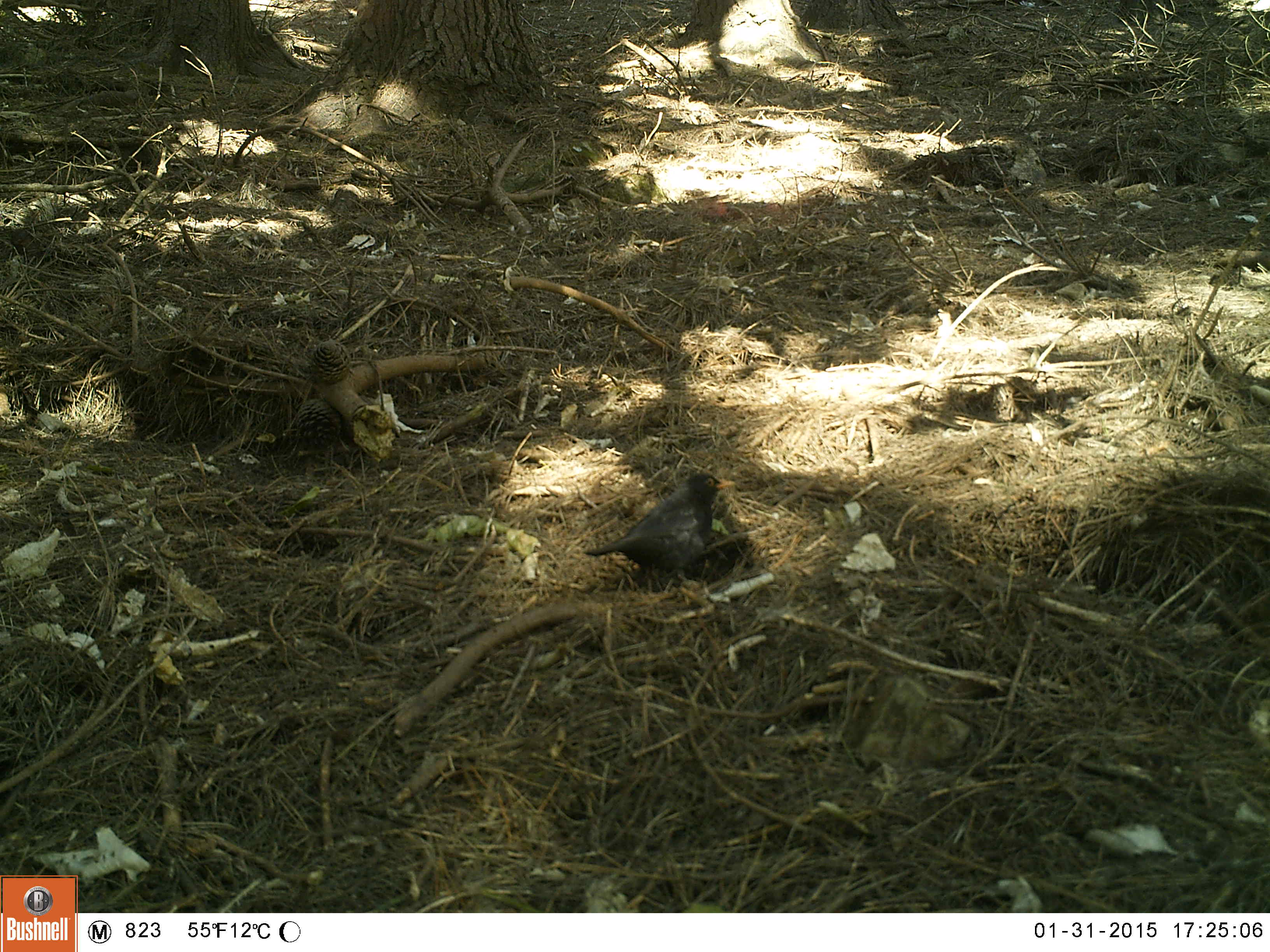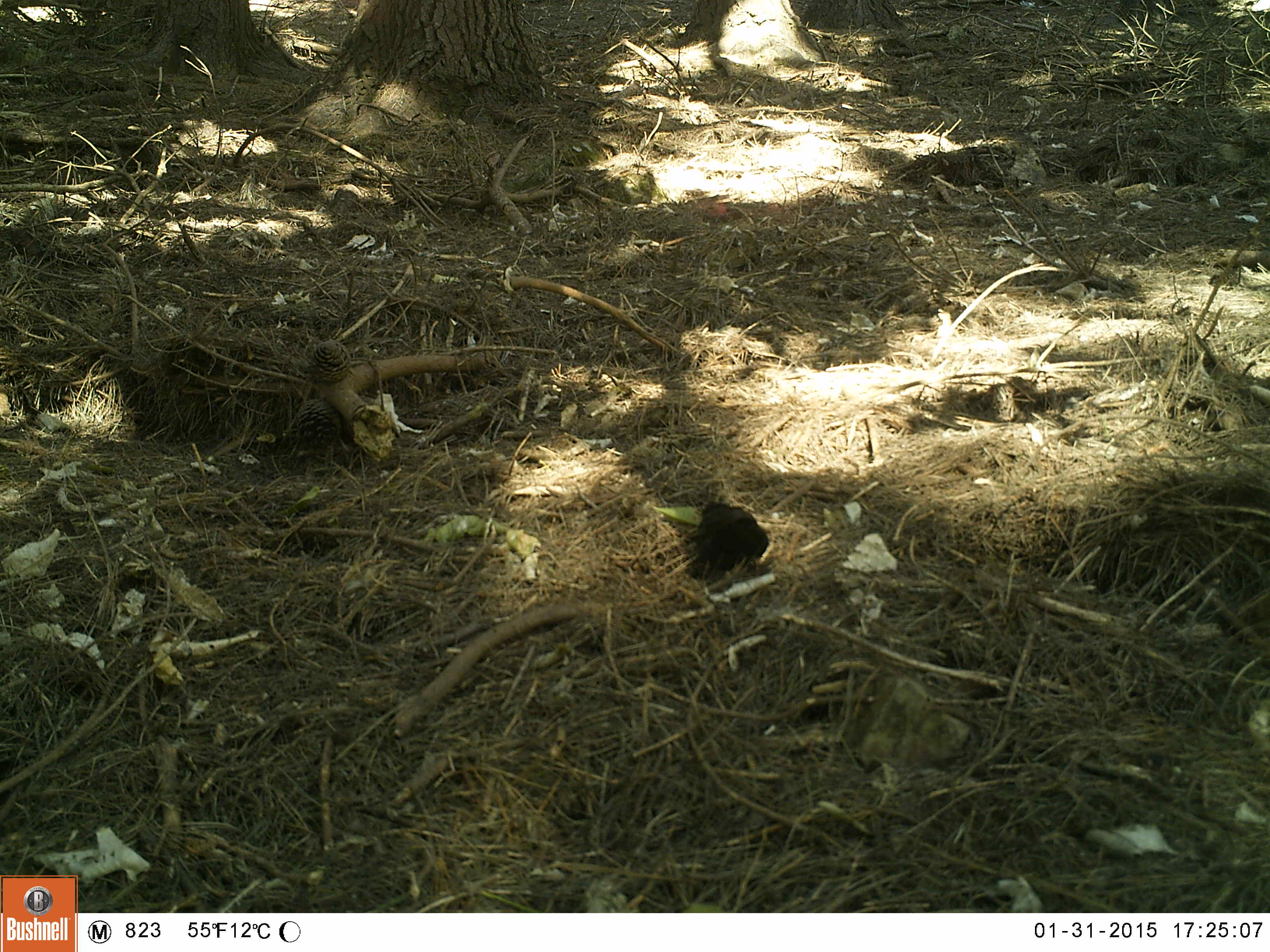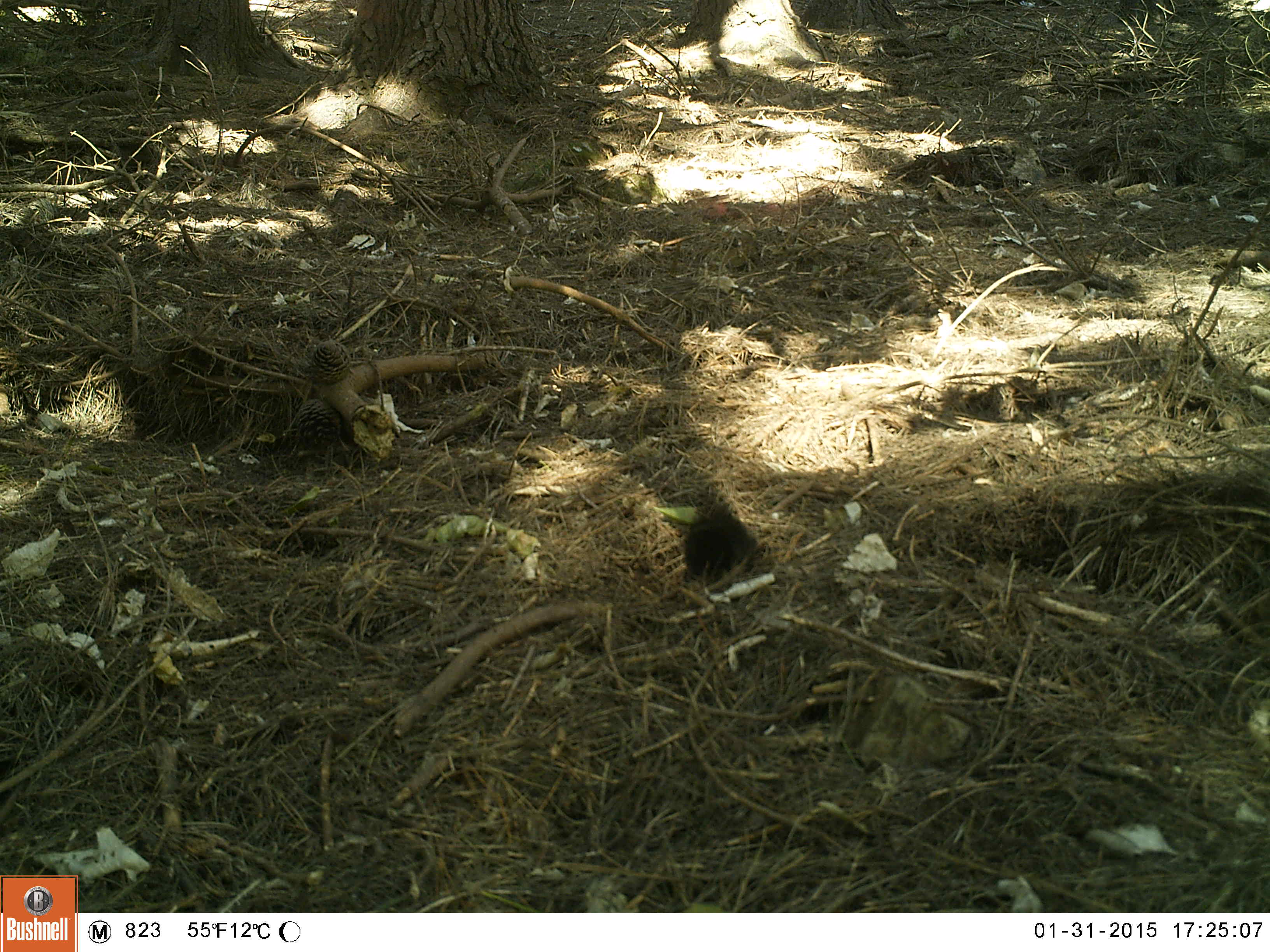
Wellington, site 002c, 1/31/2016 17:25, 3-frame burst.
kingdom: Animalia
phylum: Chordata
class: Aves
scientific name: Aves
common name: bird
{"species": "bird (Aves)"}